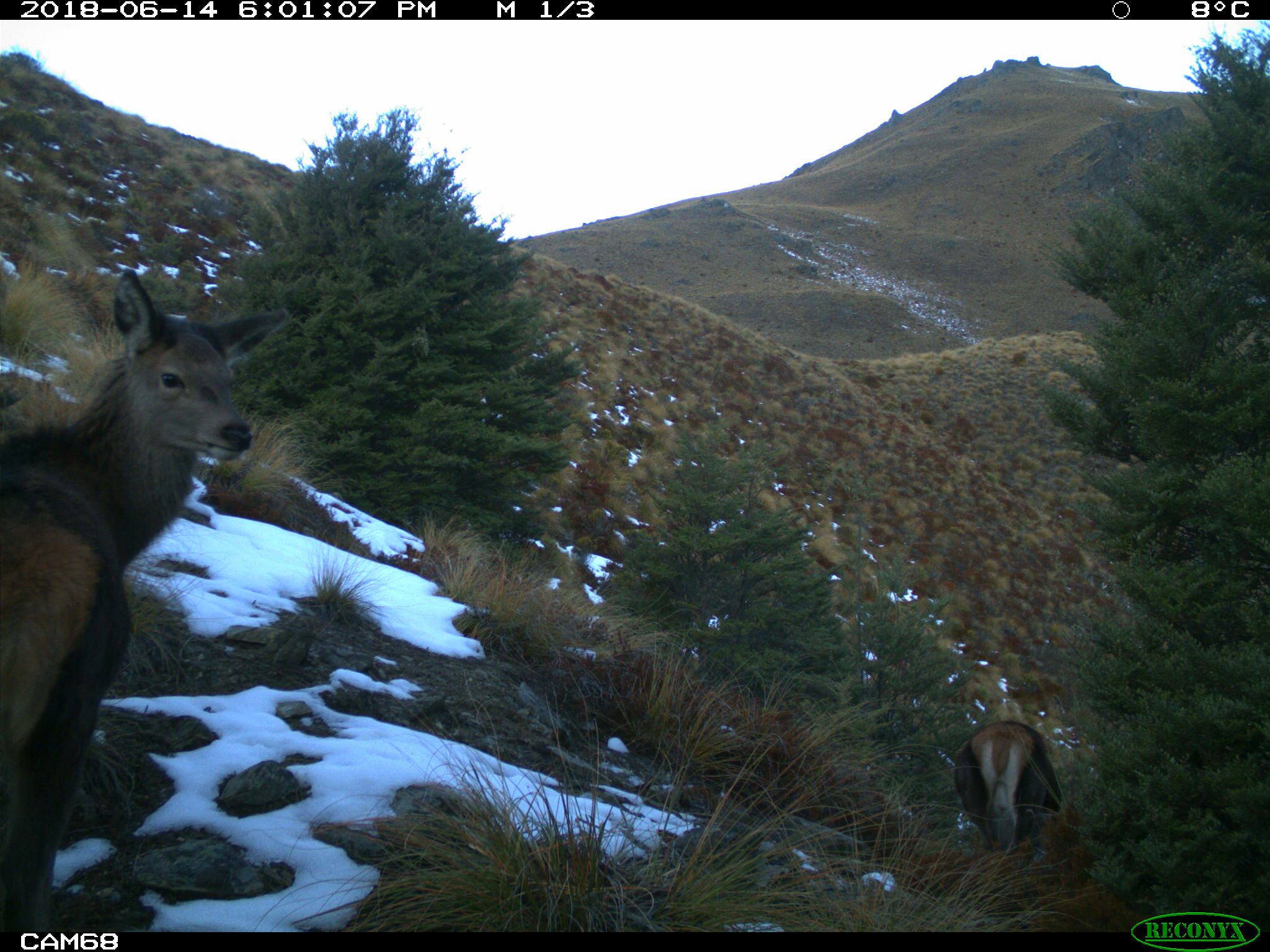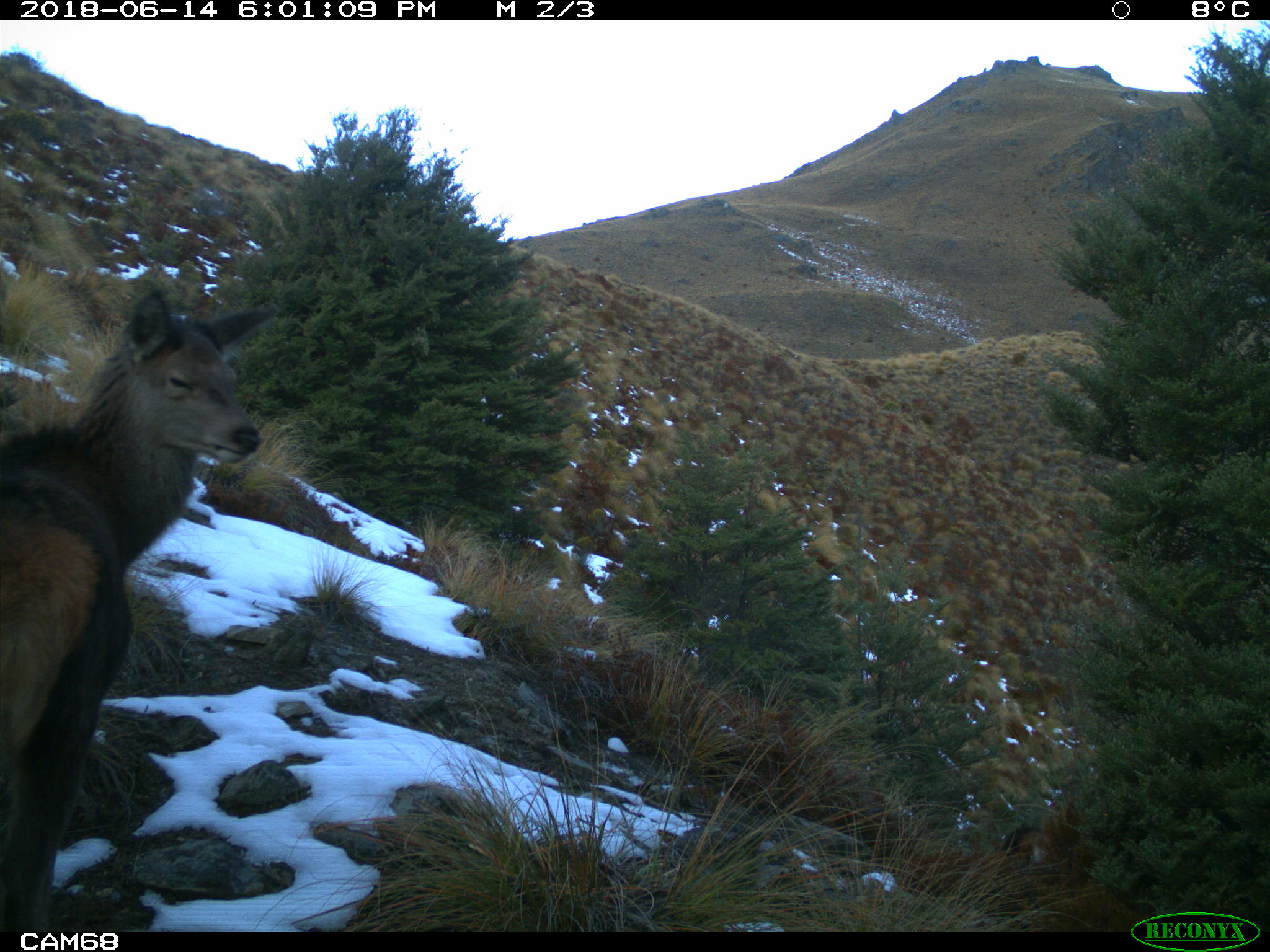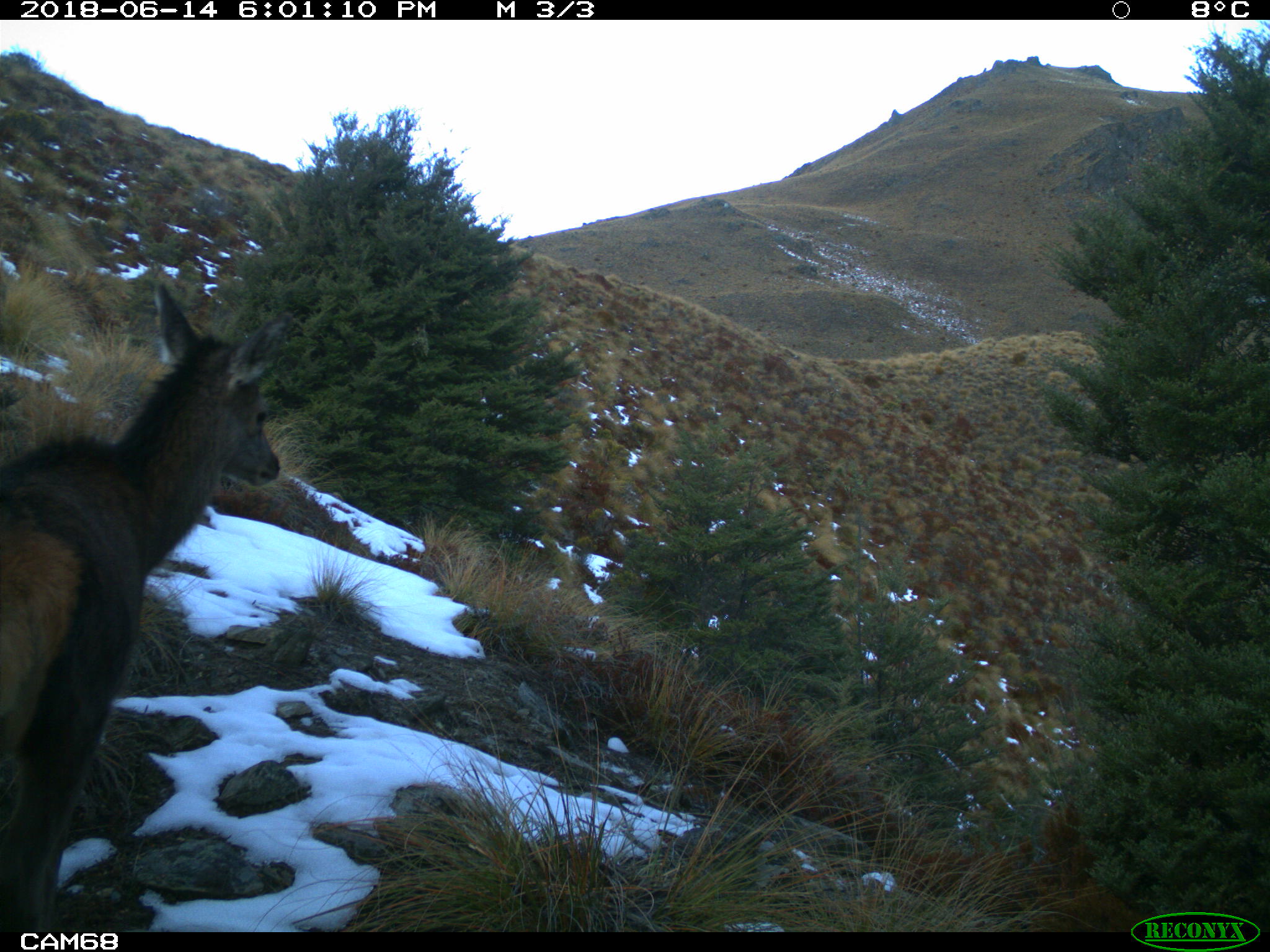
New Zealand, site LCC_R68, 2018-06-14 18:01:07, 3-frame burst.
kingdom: Animalia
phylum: Chordata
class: Mammalia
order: Artiodactyla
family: Cervidae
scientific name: Cervidae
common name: deer